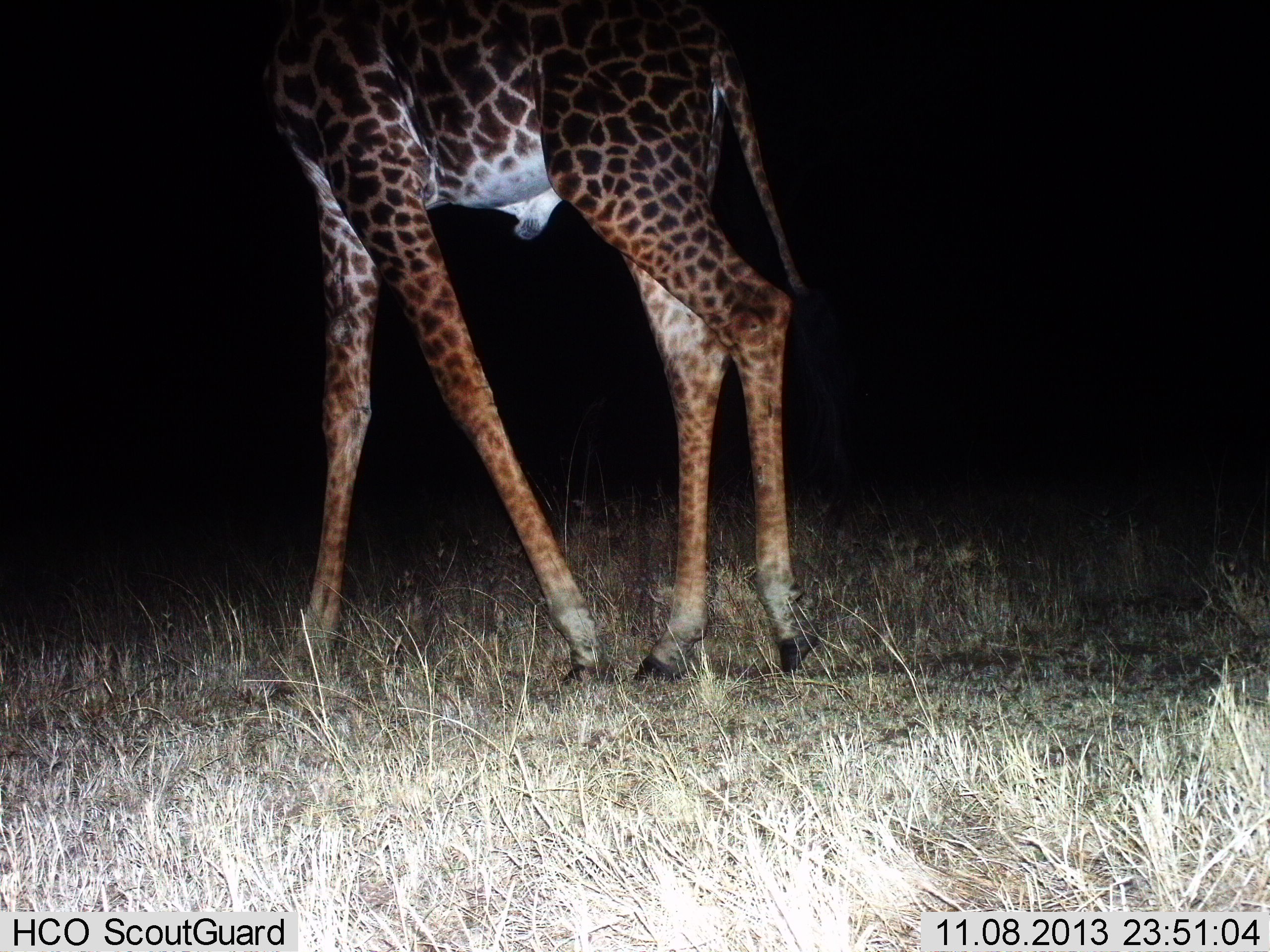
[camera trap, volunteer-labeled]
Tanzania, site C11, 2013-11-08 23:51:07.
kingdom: Animalia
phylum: Chordata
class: Mammalia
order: Artiodactyla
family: Giraffidae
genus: Giraffa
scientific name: Giraffa camelopardalis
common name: giraffe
Giraffe (Giraffa camelopardalis), count 1. Behavior (volunteer vote fractions): standing 30%, resting 0%, moving 80%, interacting 0%. Young present (vote fraction): 0%. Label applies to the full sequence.